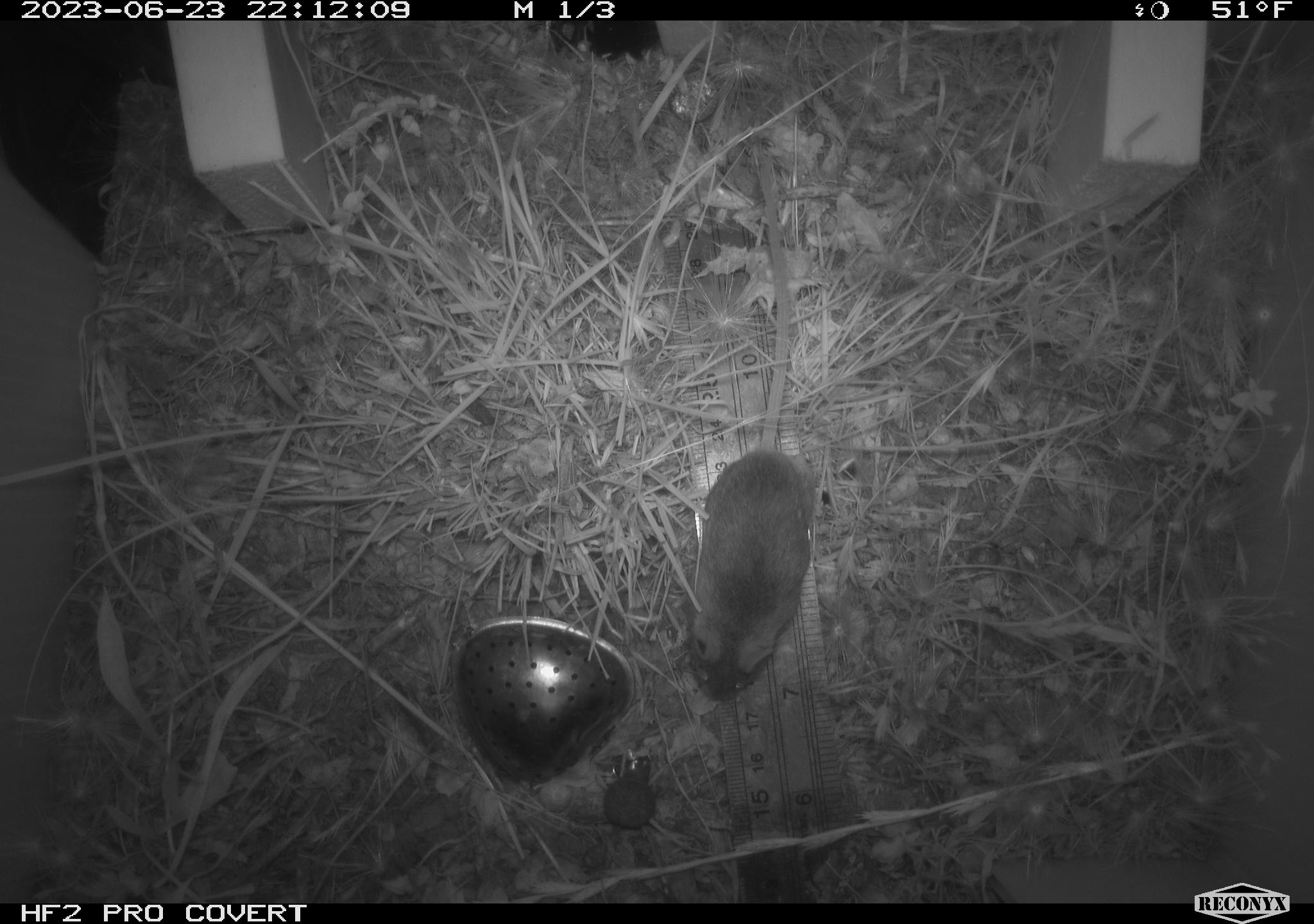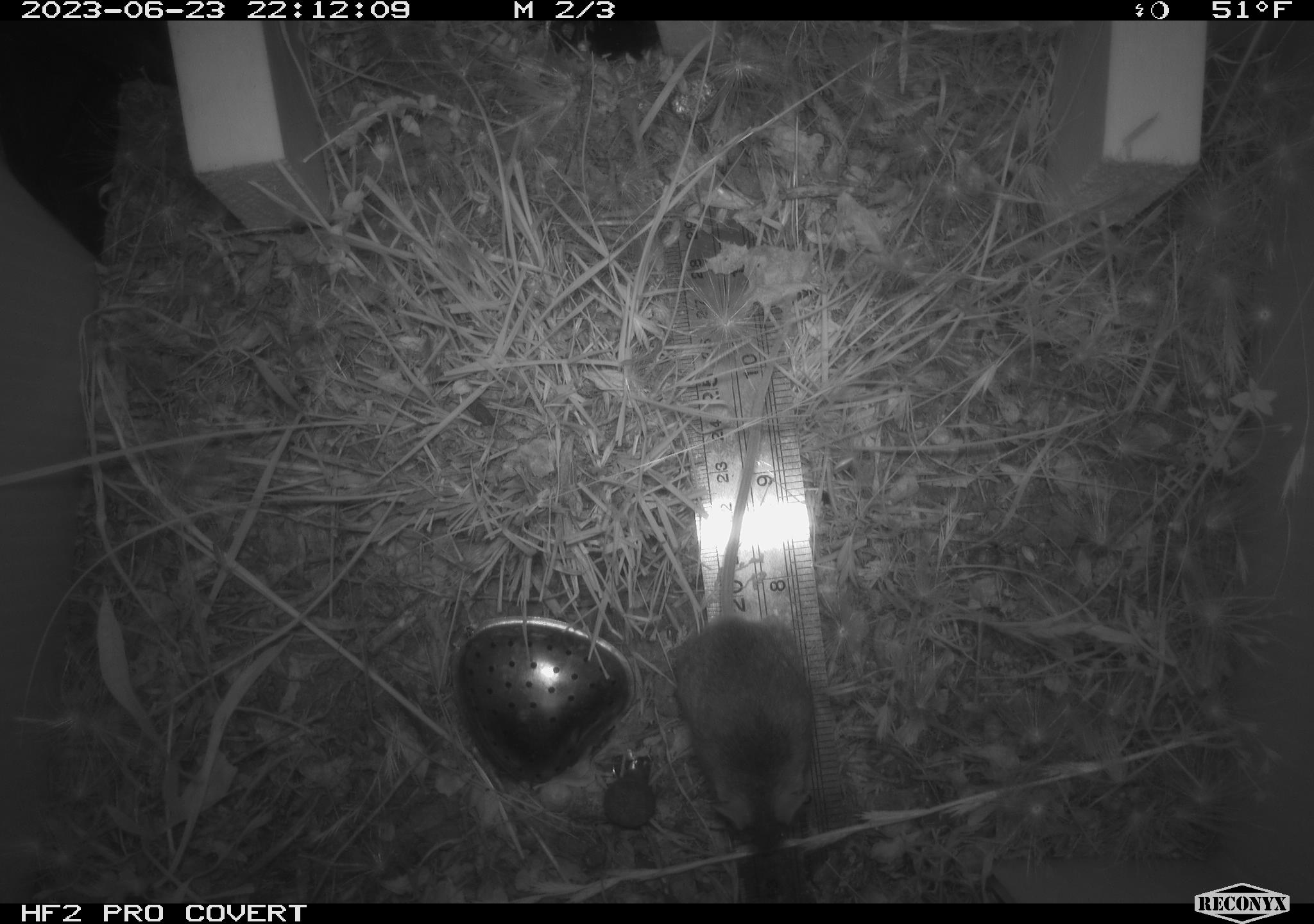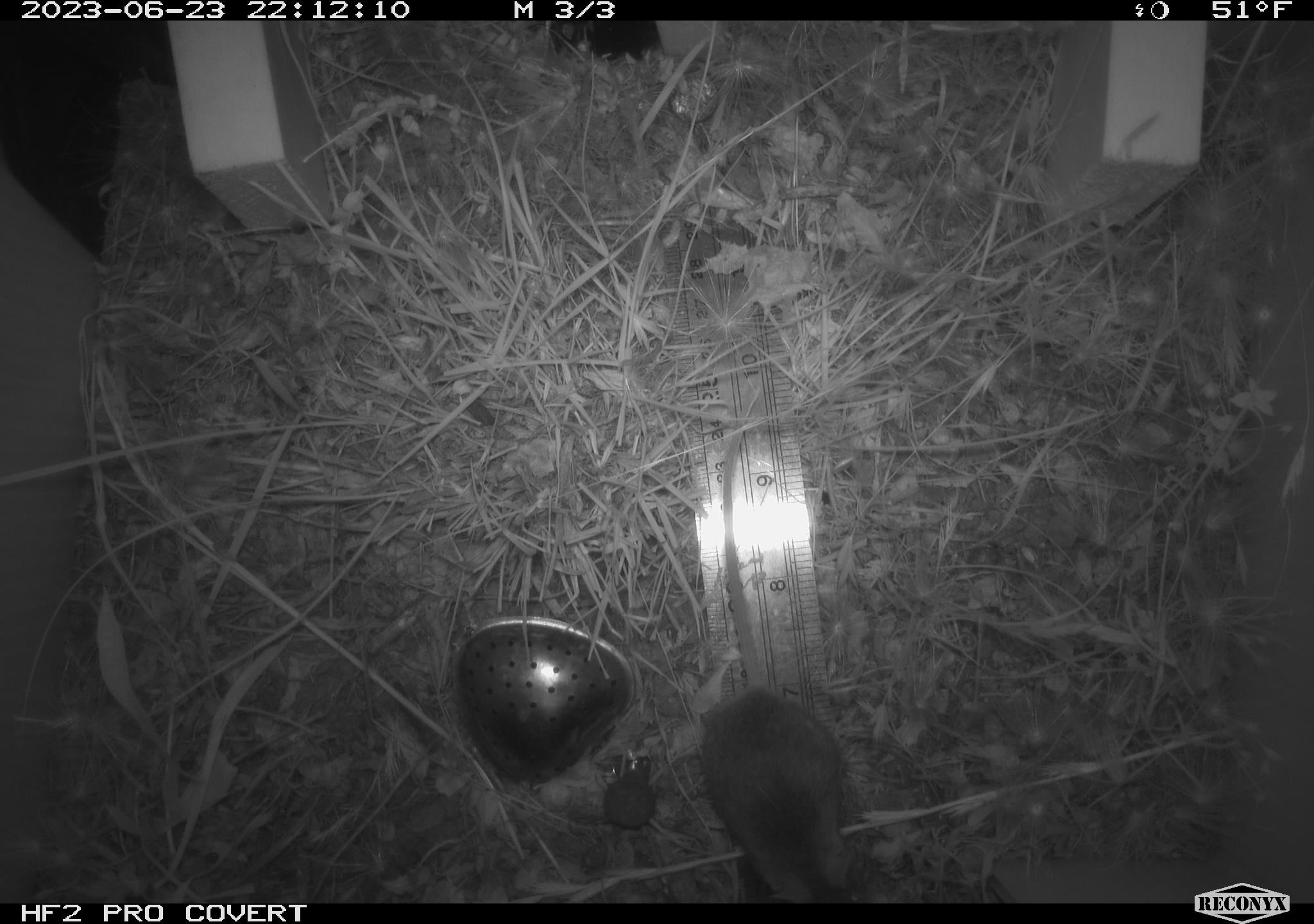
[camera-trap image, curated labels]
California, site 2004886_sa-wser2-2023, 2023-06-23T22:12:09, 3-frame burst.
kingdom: Animalia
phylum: Chordata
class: Mammalia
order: Rodentia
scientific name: Rodentia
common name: mouse species